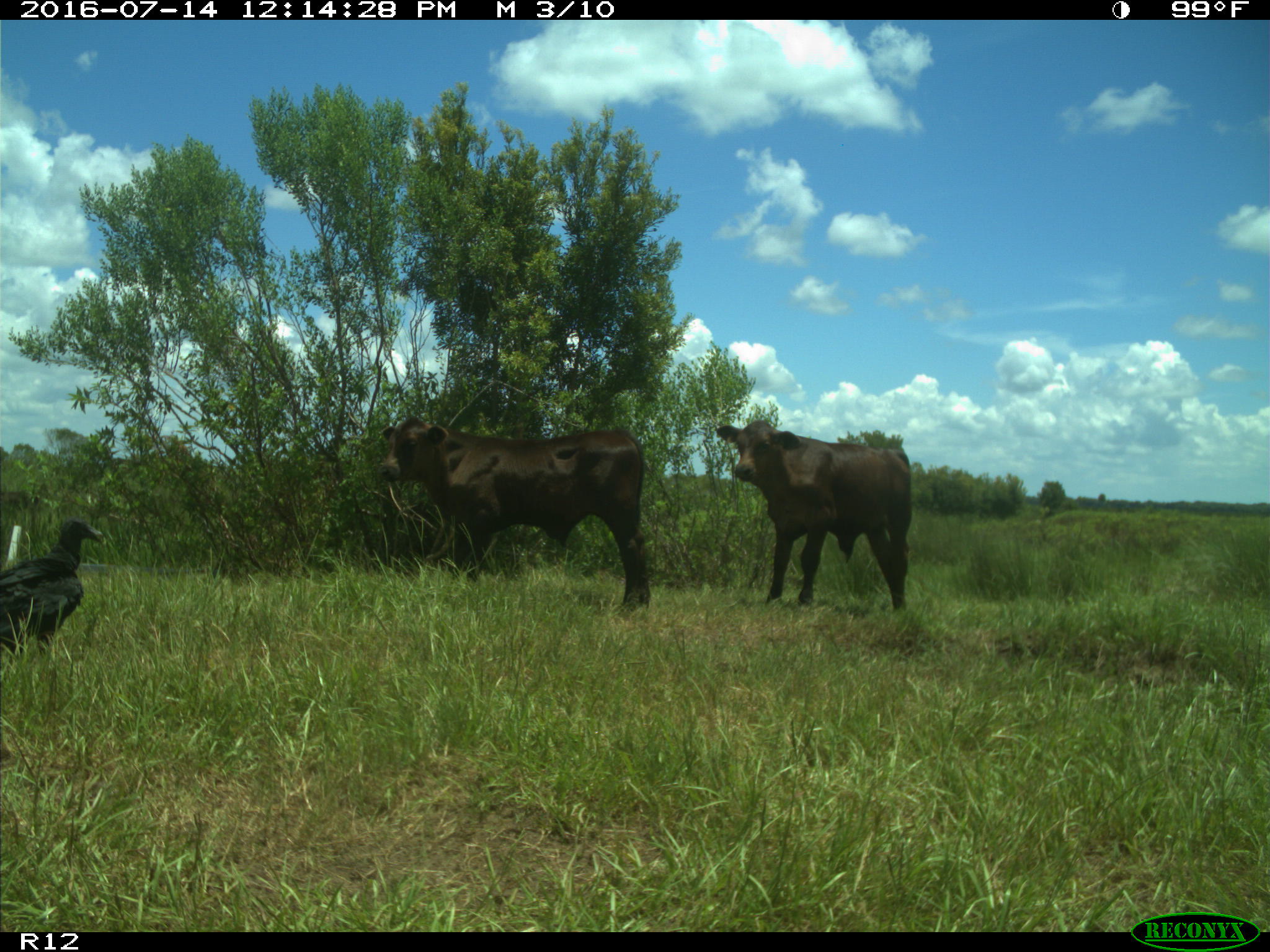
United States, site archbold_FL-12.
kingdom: Animalia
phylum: Chordata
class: Mammalia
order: Artiodactyla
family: Bovidae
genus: Bos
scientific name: Bos taurus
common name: domestic cow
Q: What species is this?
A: Bos taurus (domestic cow).